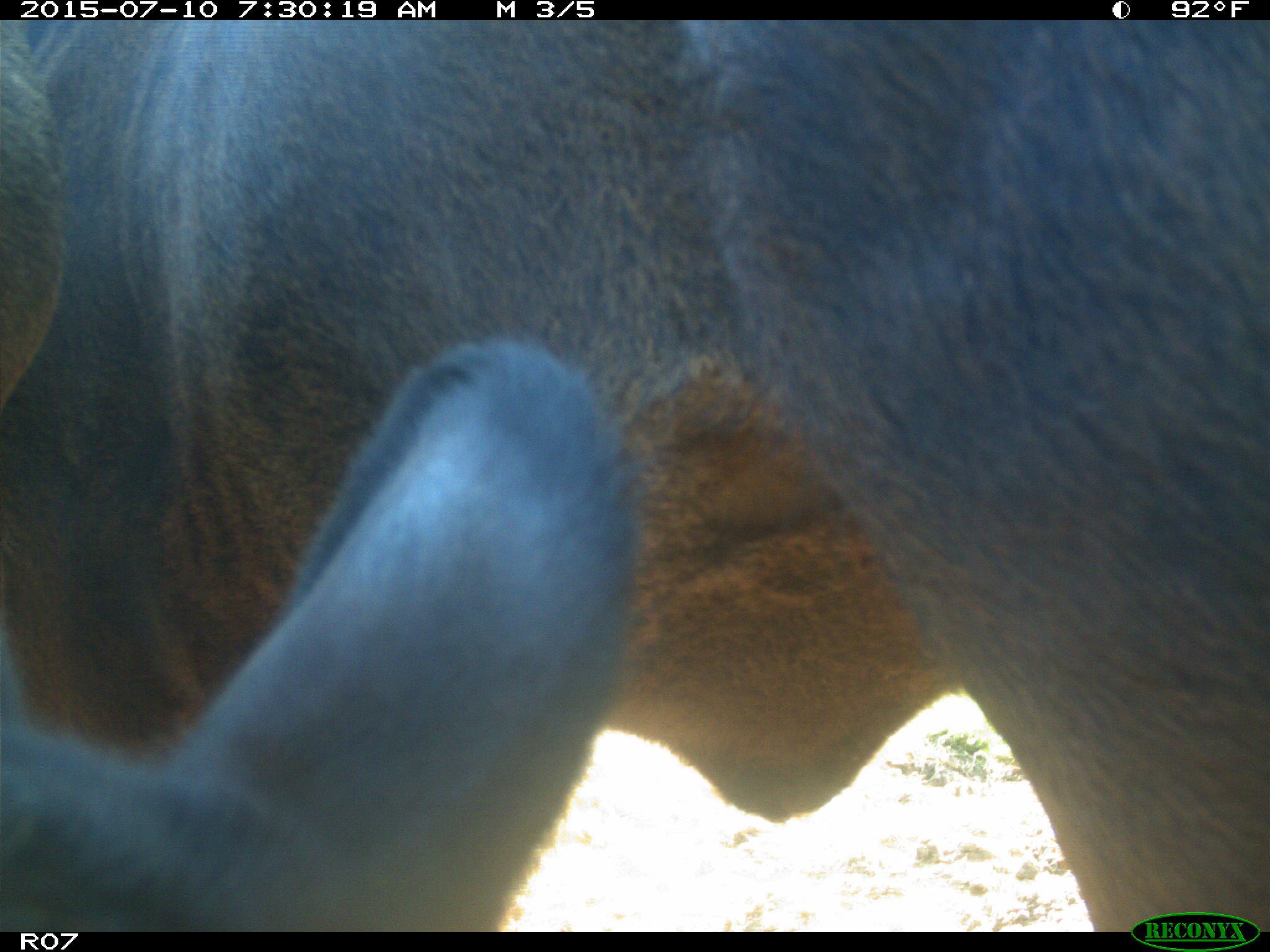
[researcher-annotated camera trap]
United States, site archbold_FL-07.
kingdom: Animalia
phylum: Chordata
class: Mammalia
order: Artiodactyla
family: Bovidae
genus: Bos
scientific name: Bos taurus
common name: domestic cow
Bos taurus (domestic cow).